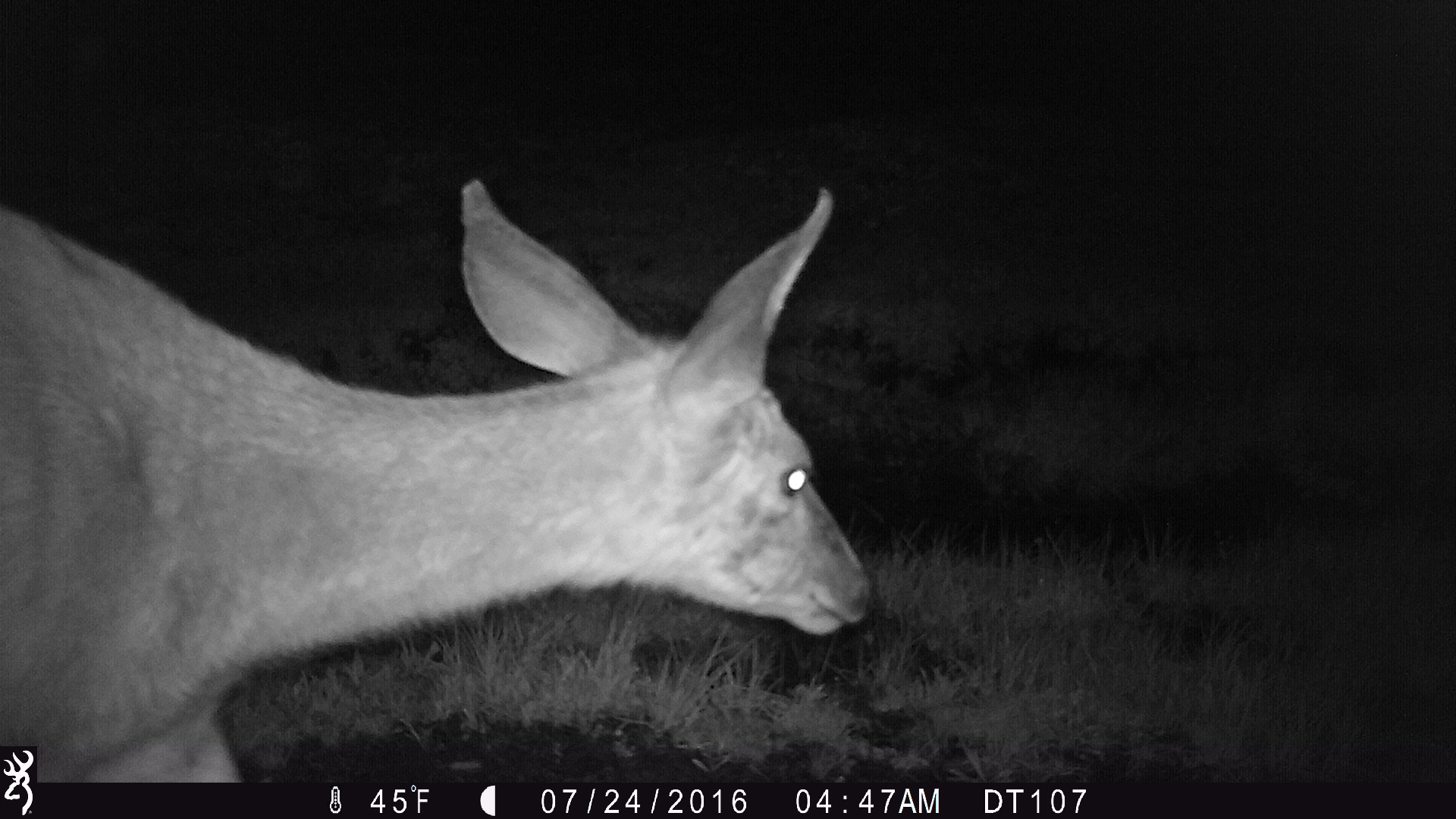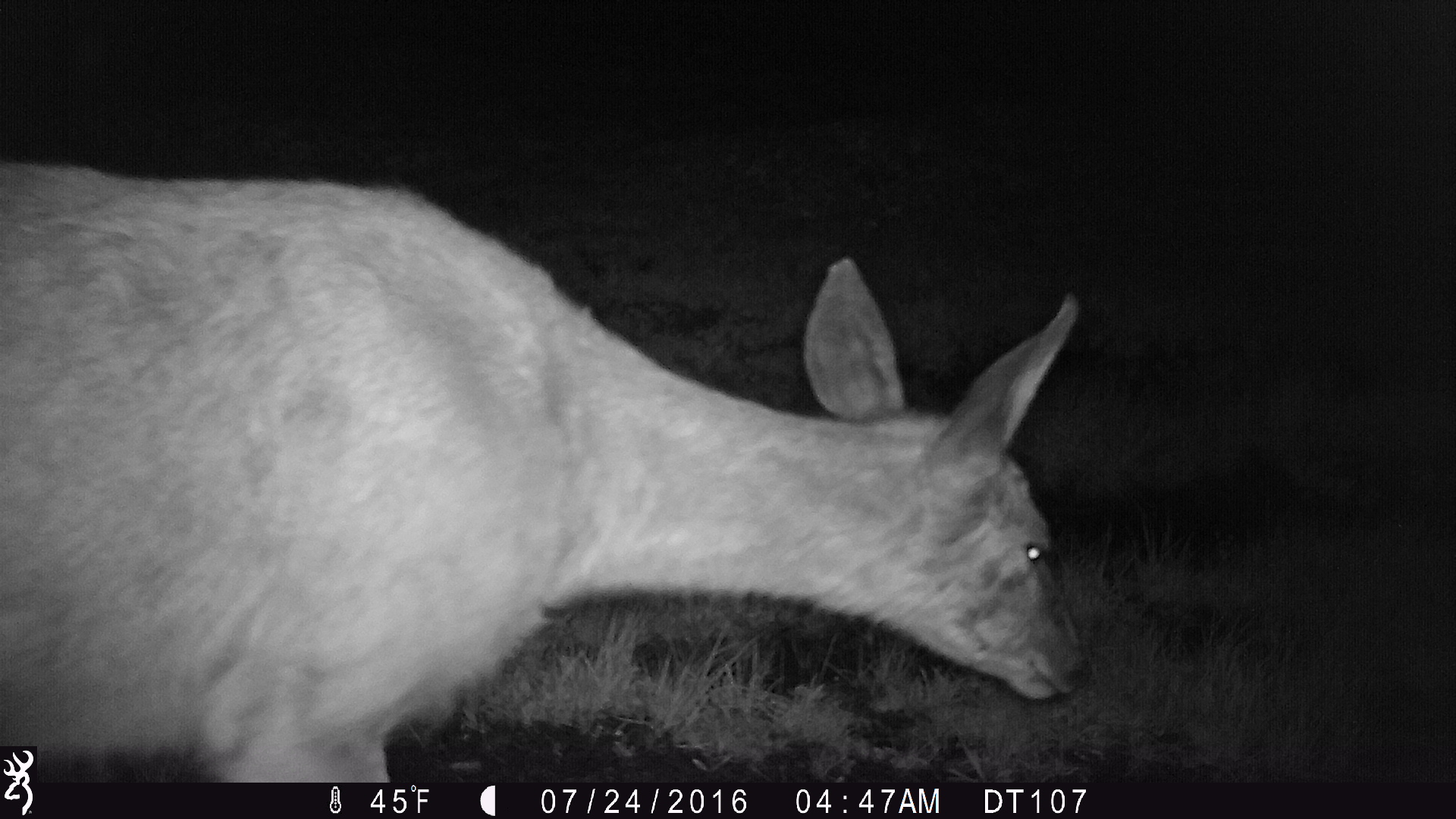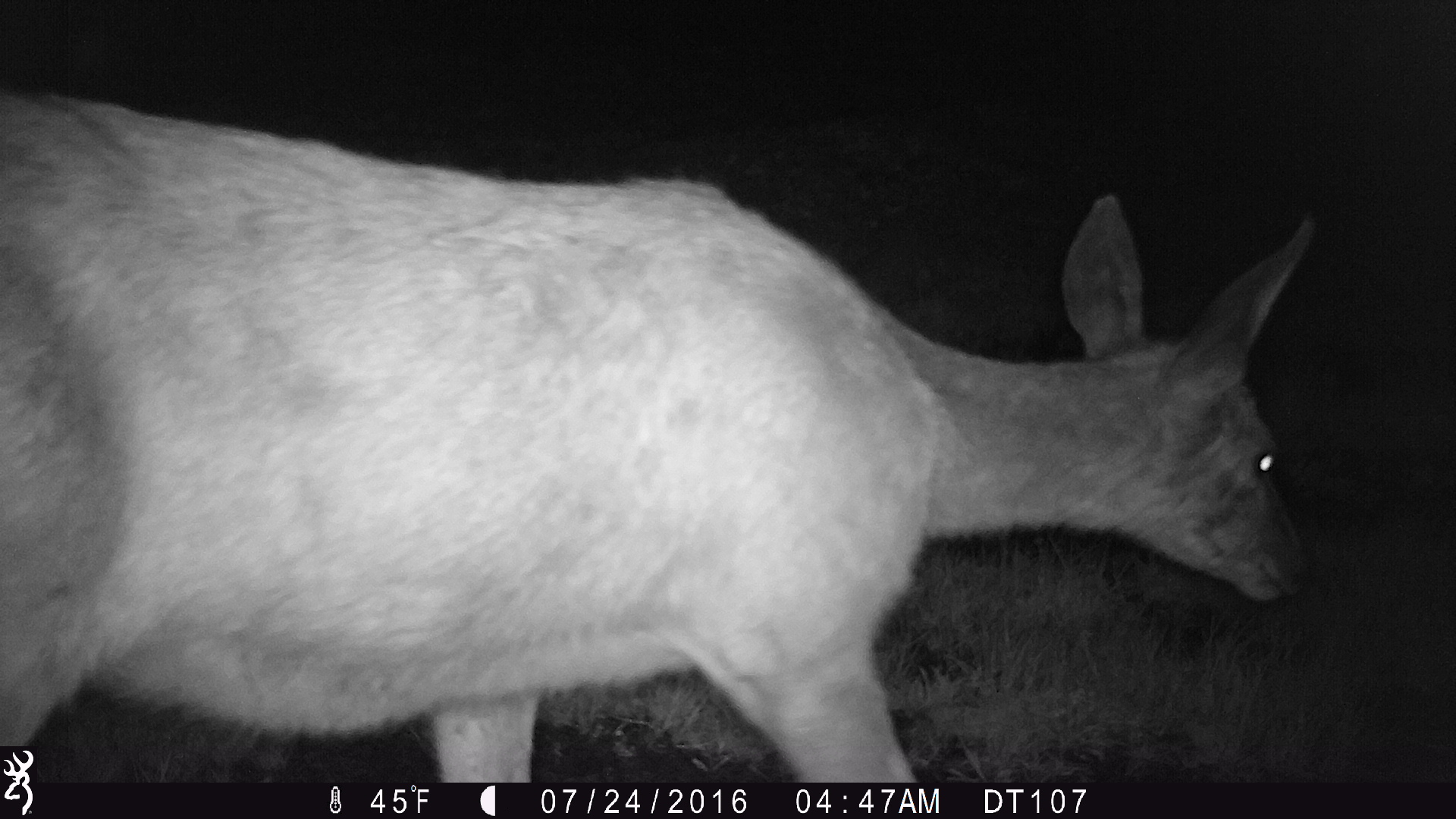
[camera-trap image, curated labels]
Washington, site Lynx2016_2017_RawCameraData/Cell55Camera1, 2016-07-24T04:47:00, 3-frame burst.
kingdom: Animalia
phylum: Chordata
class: Mammalia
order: Artiodactyla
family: Cervidae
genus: Odocoileus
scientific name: Odocoileus hemionus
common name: mule deer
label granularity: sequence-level